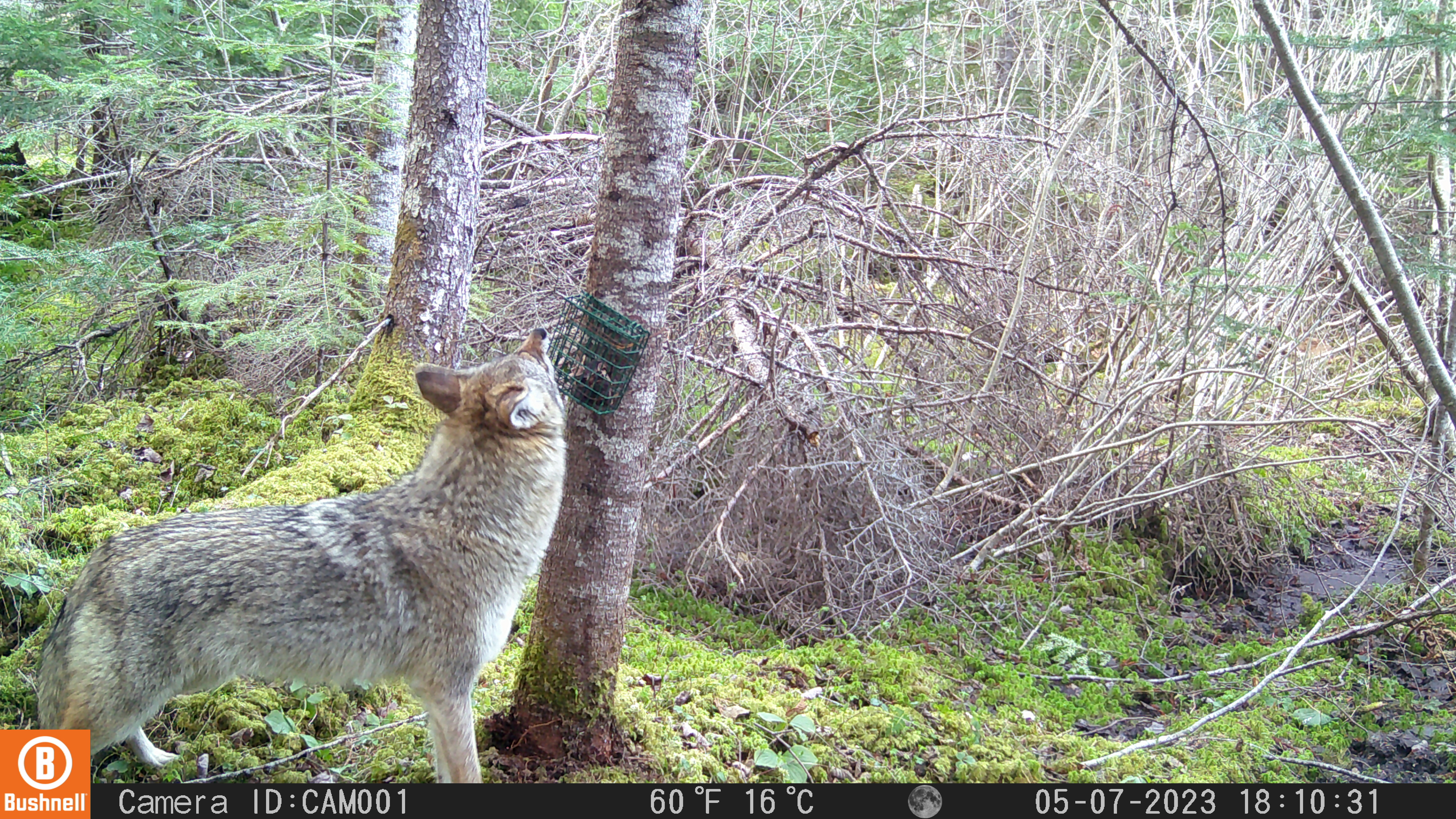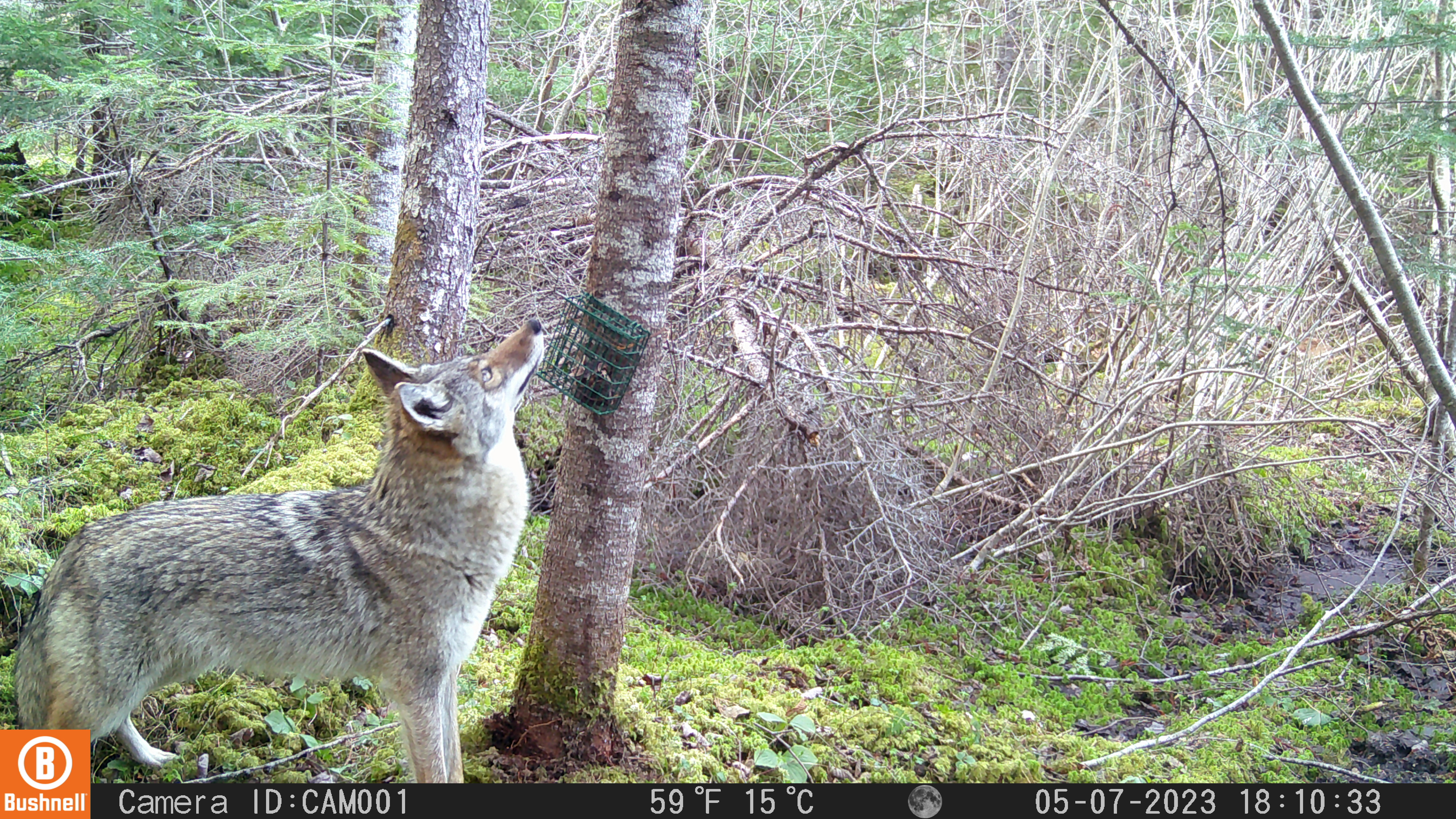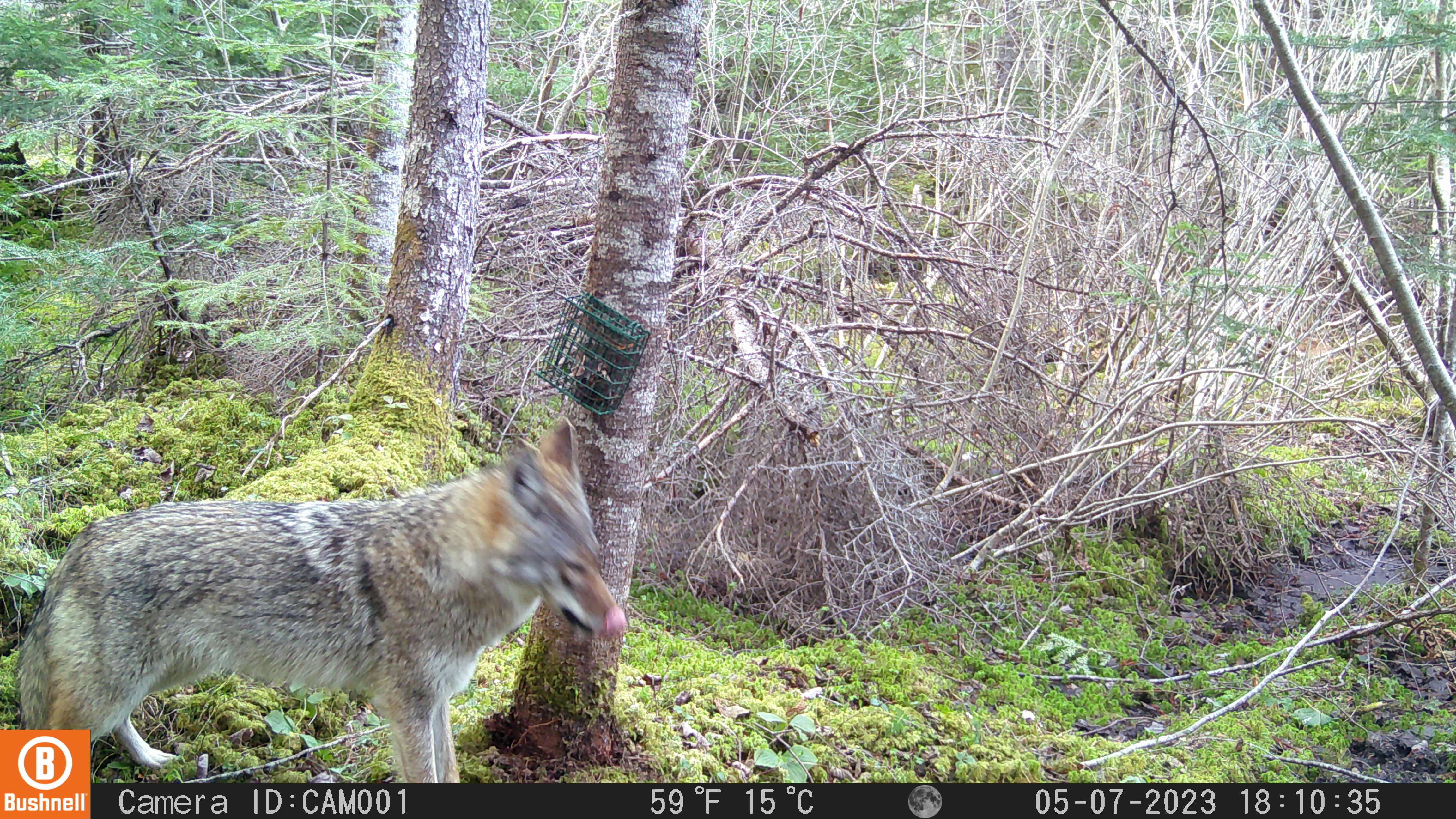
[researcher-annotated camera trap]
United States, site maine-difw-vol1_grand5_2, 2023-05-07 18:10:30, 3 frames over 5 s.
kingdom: Animalia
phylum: Chordata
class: Mammalia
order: Carnivora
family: Canidae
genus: Canis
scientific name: Canis latrans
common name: coyote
Coyote (Canis latrans).